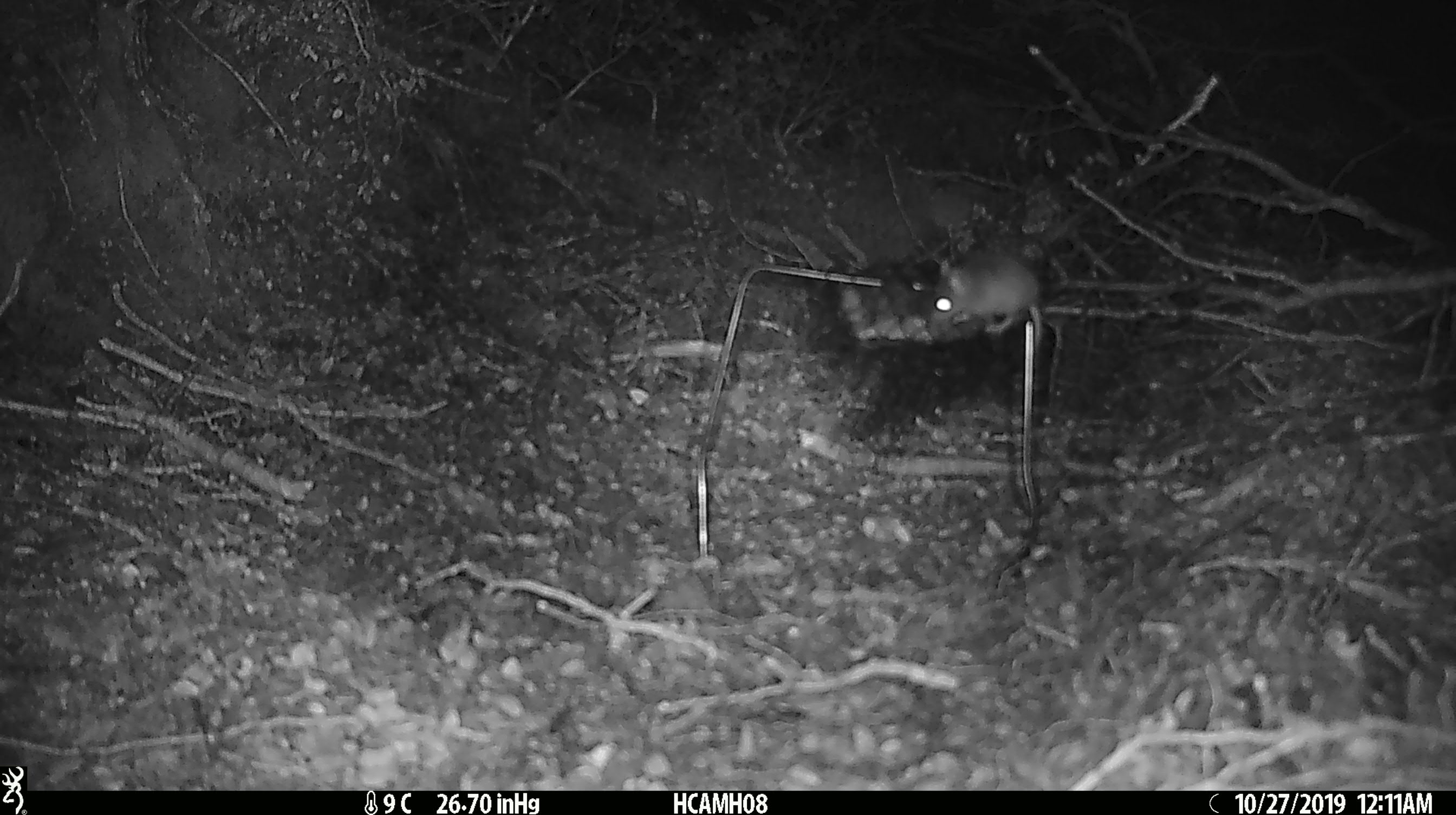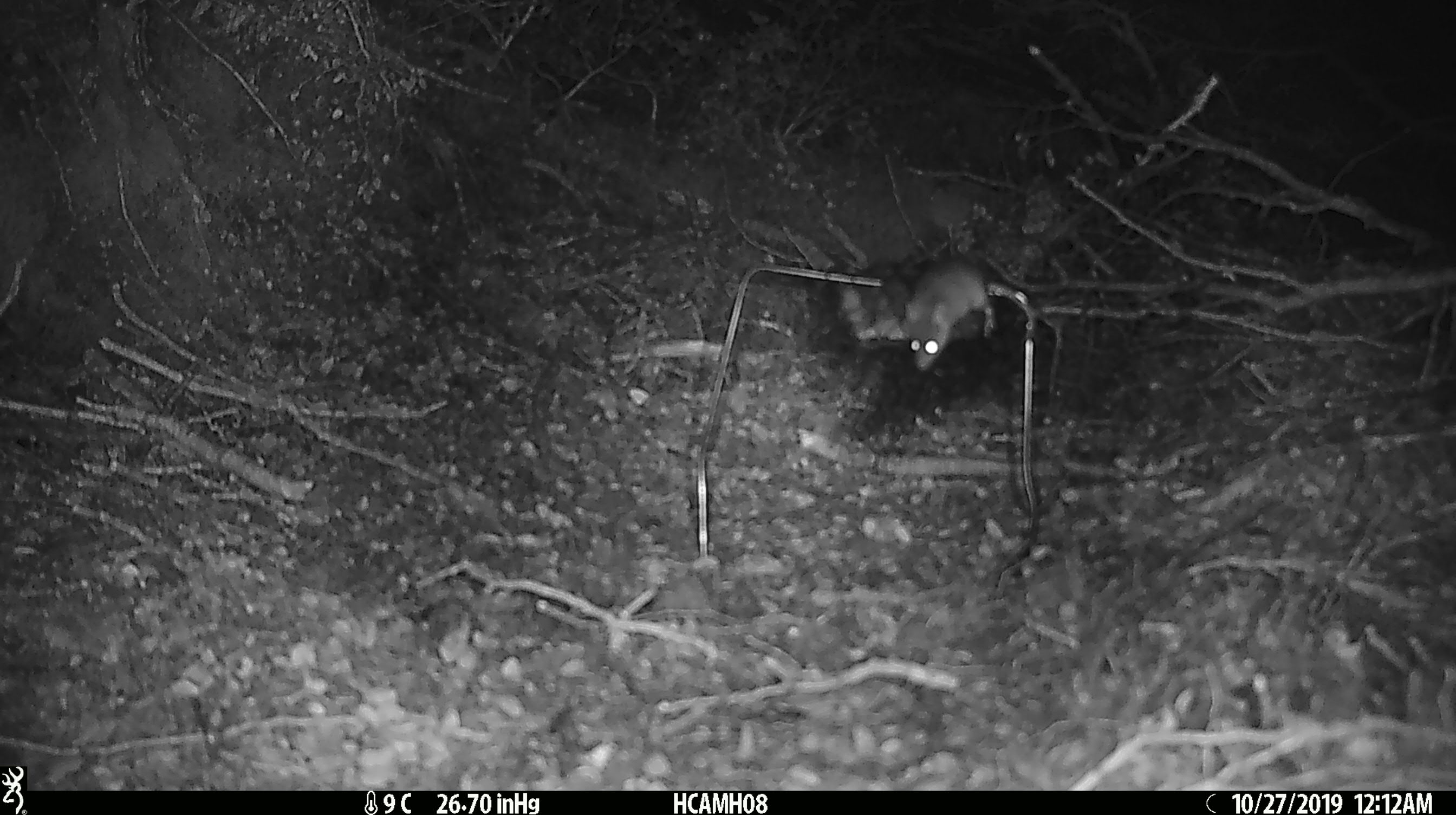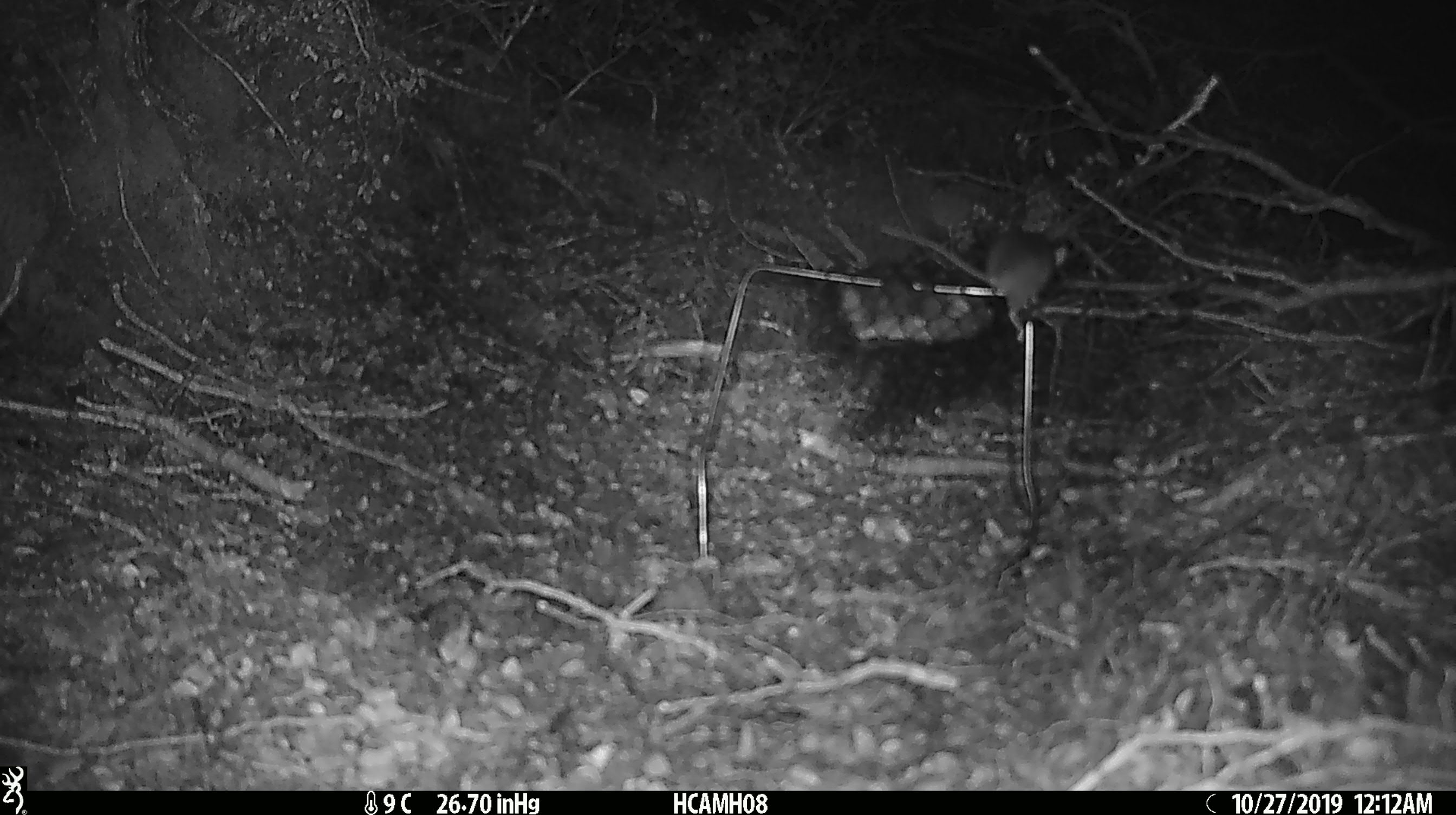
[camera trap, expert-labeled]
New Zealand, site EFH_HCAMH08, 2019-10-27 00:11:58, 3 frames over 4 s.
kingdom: Animalia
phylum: Chordata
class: Mammalia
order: Rodentia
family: Muridae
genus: Mus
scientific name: Mus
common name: mouse